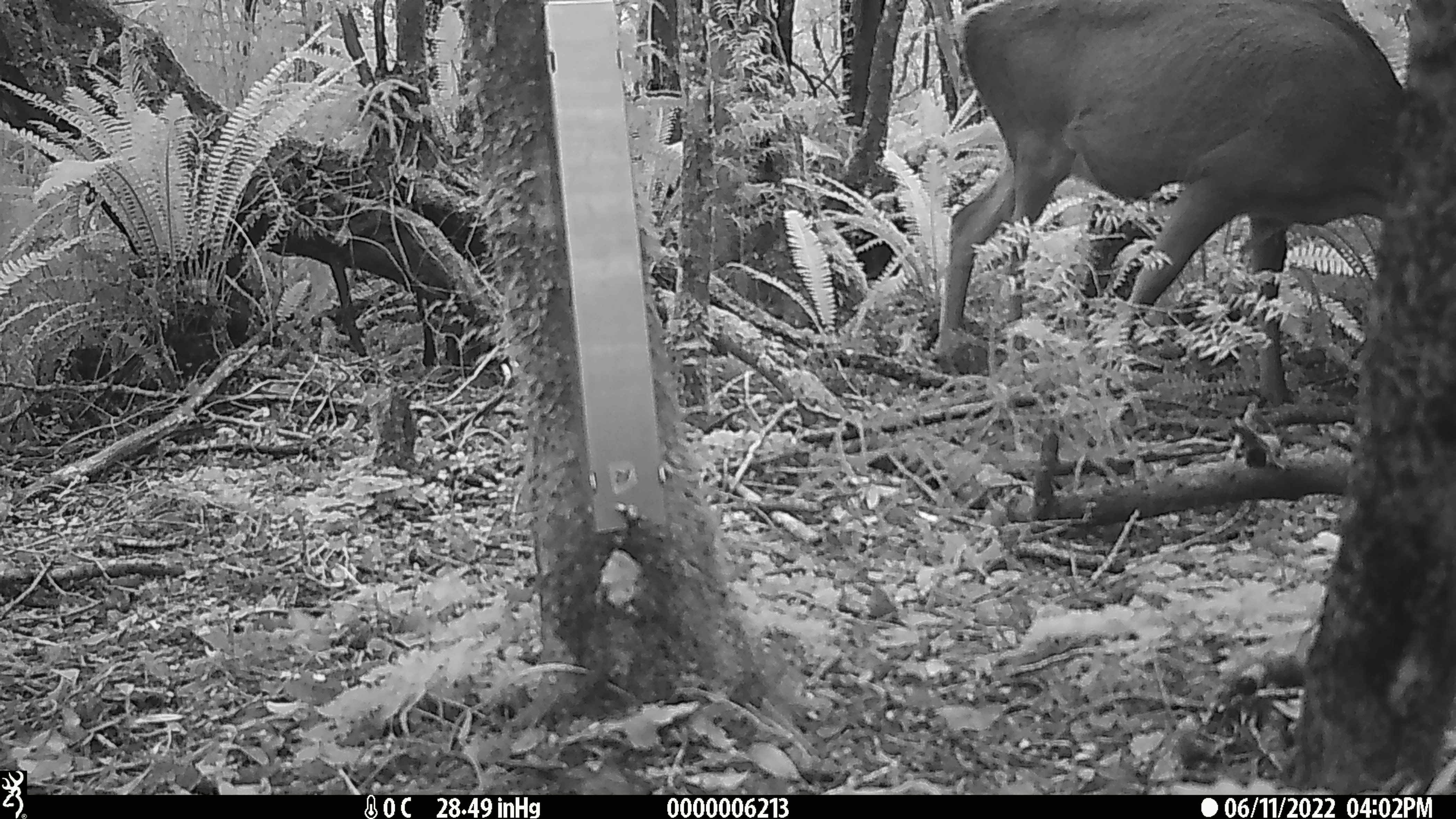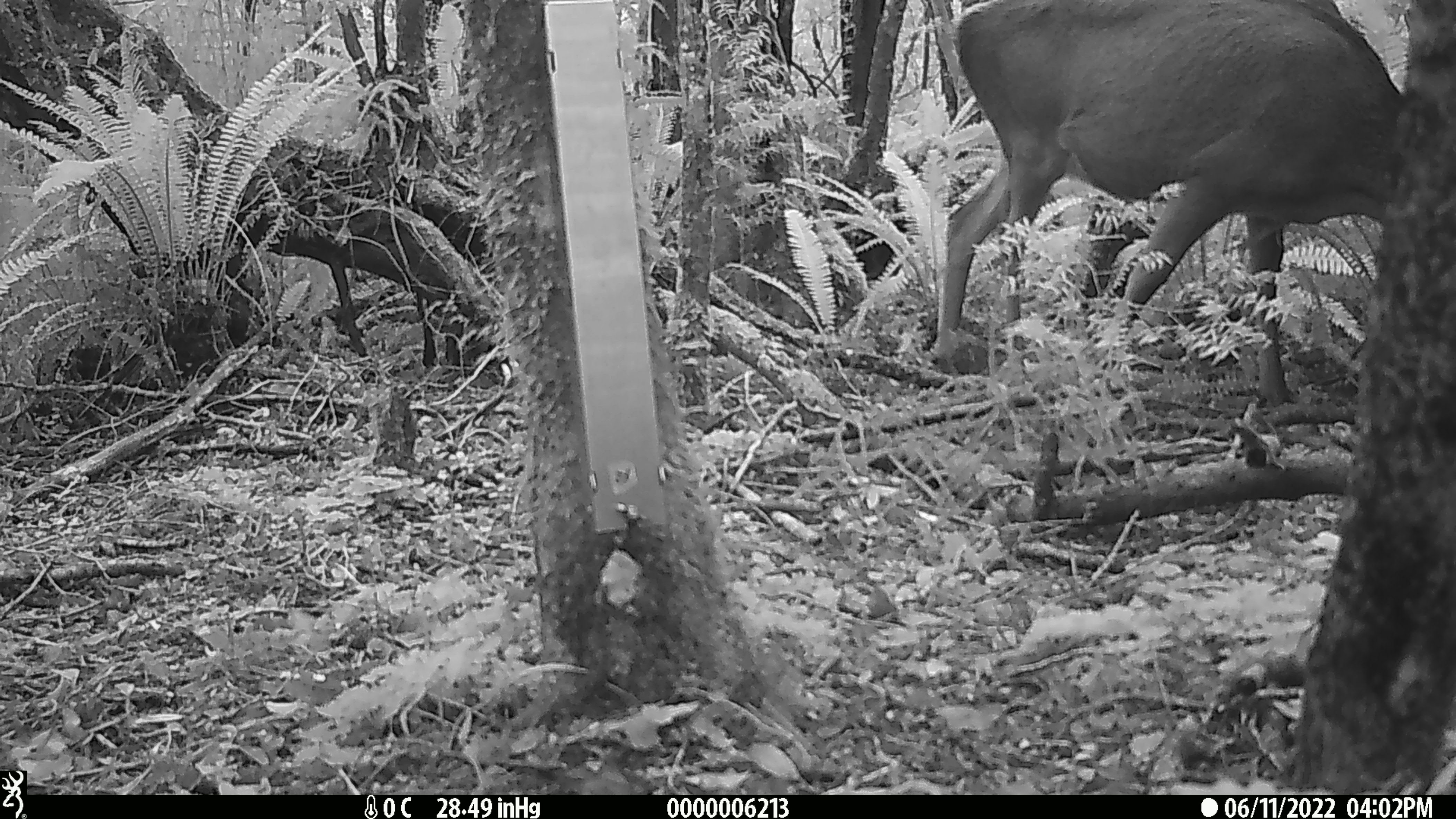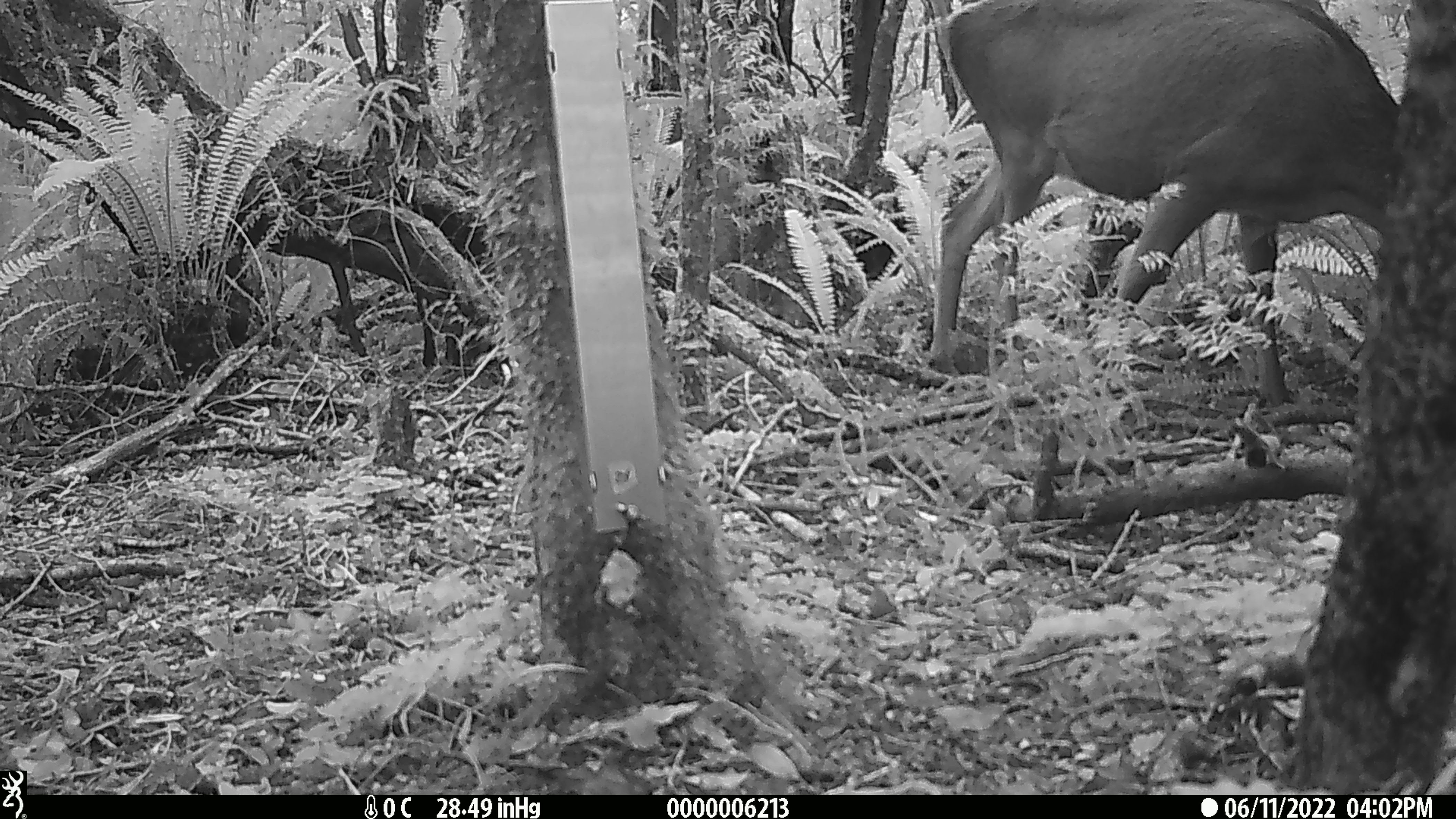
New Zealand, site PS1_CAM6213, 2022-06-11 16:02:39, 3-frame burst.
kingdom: Animalia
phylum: Chordata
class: Mammalia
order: Artiodactyla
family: Cervidae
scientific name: Cervidae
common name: deer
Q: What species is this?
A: Deer (Cervidae).